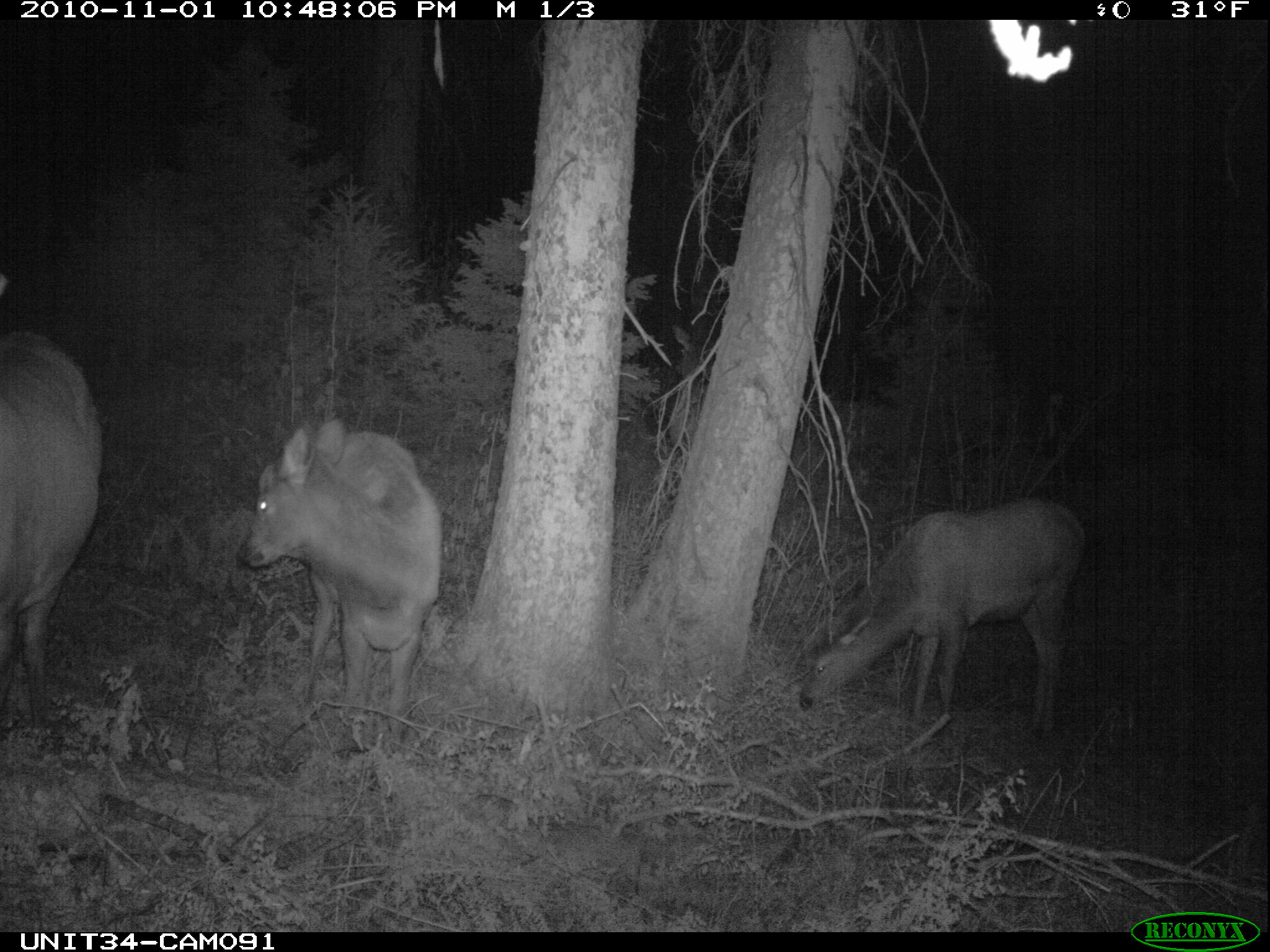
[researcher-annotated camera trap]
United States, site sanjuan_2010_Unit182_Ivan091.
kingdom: Animalia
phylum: Chordata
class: Mammalia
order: Artiodactyla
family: Cervidae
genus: Cervus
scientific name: Cervus elaphus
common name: red deer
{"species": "Cervus elaphus (red deer)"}